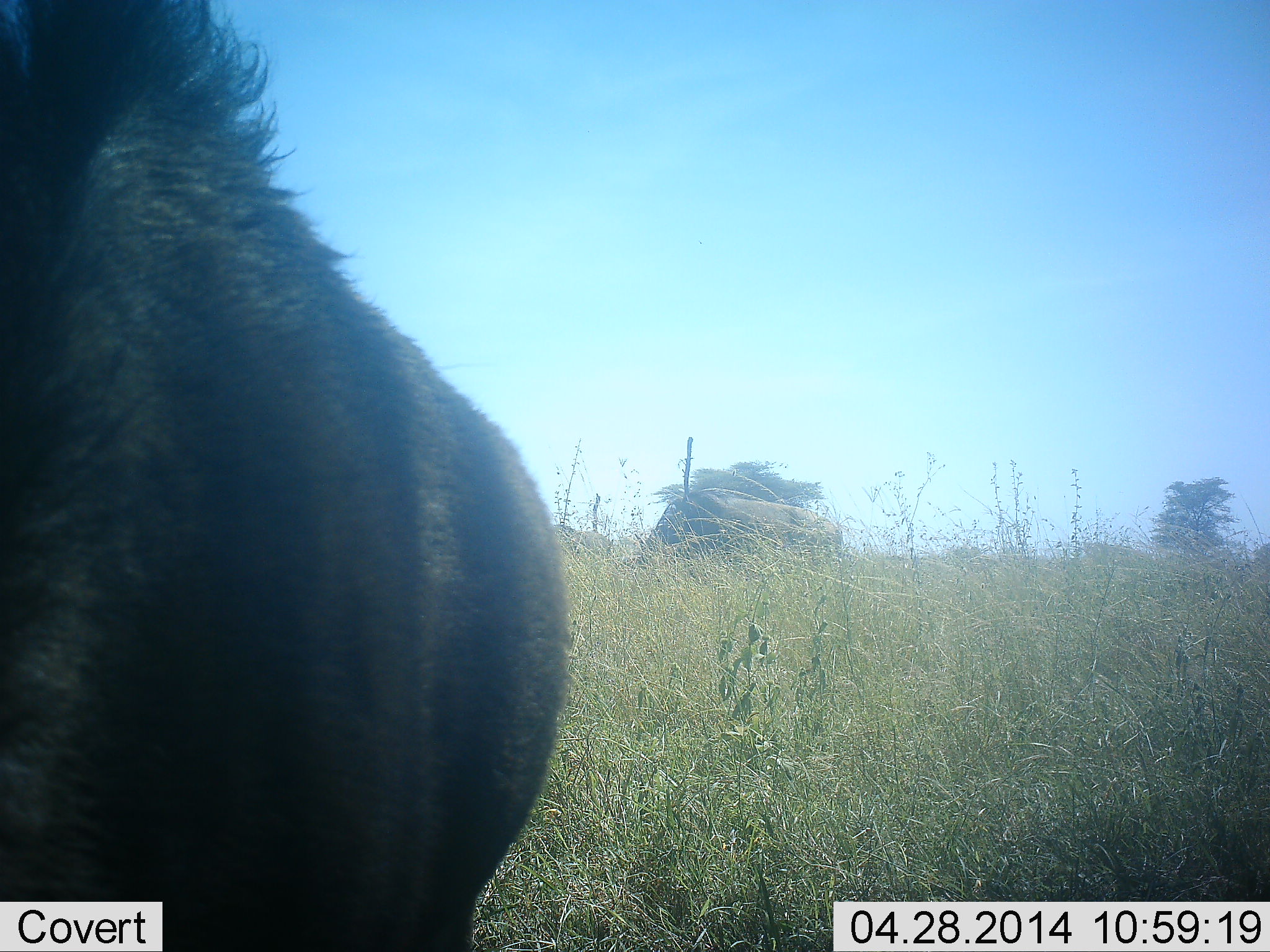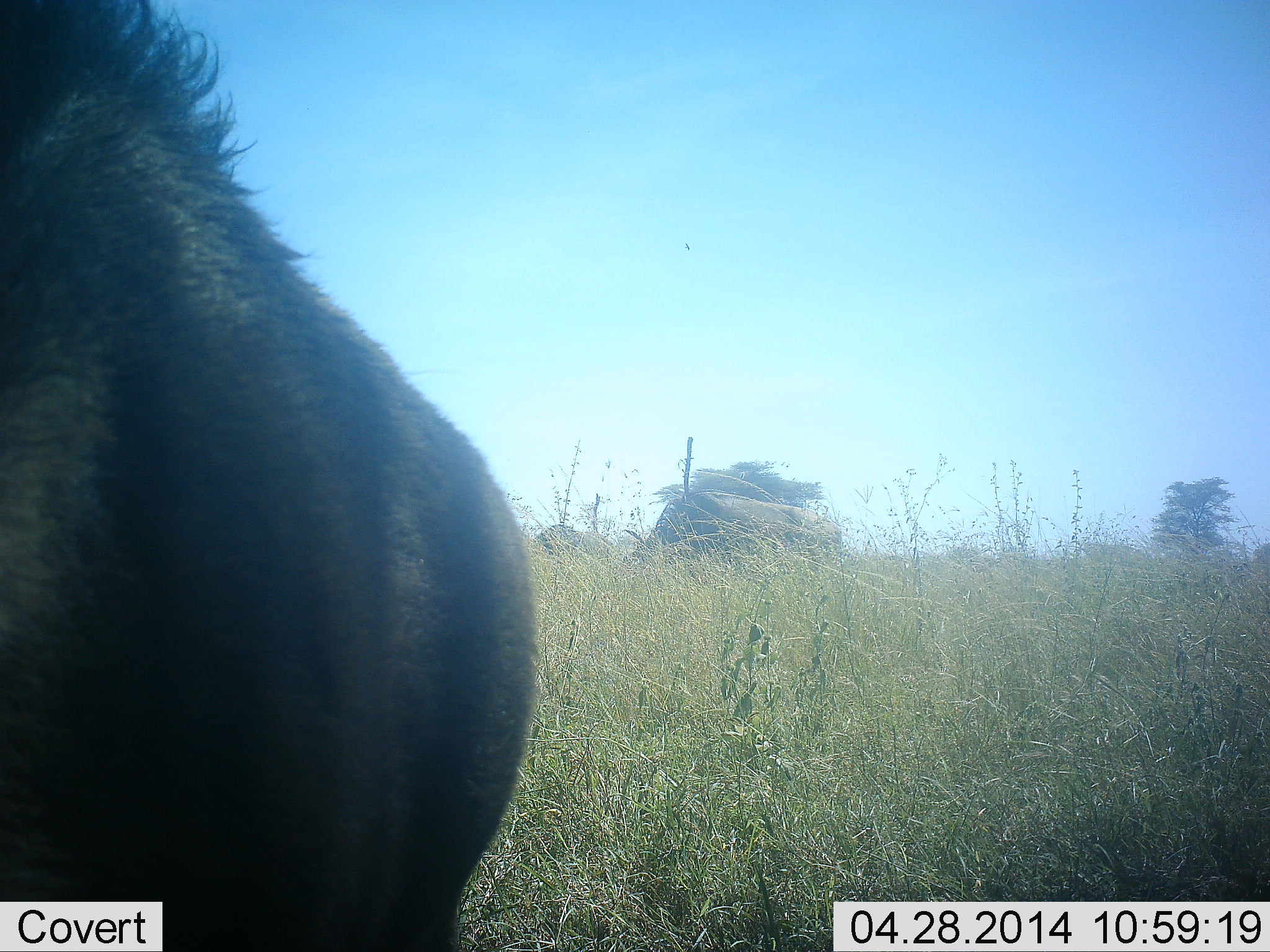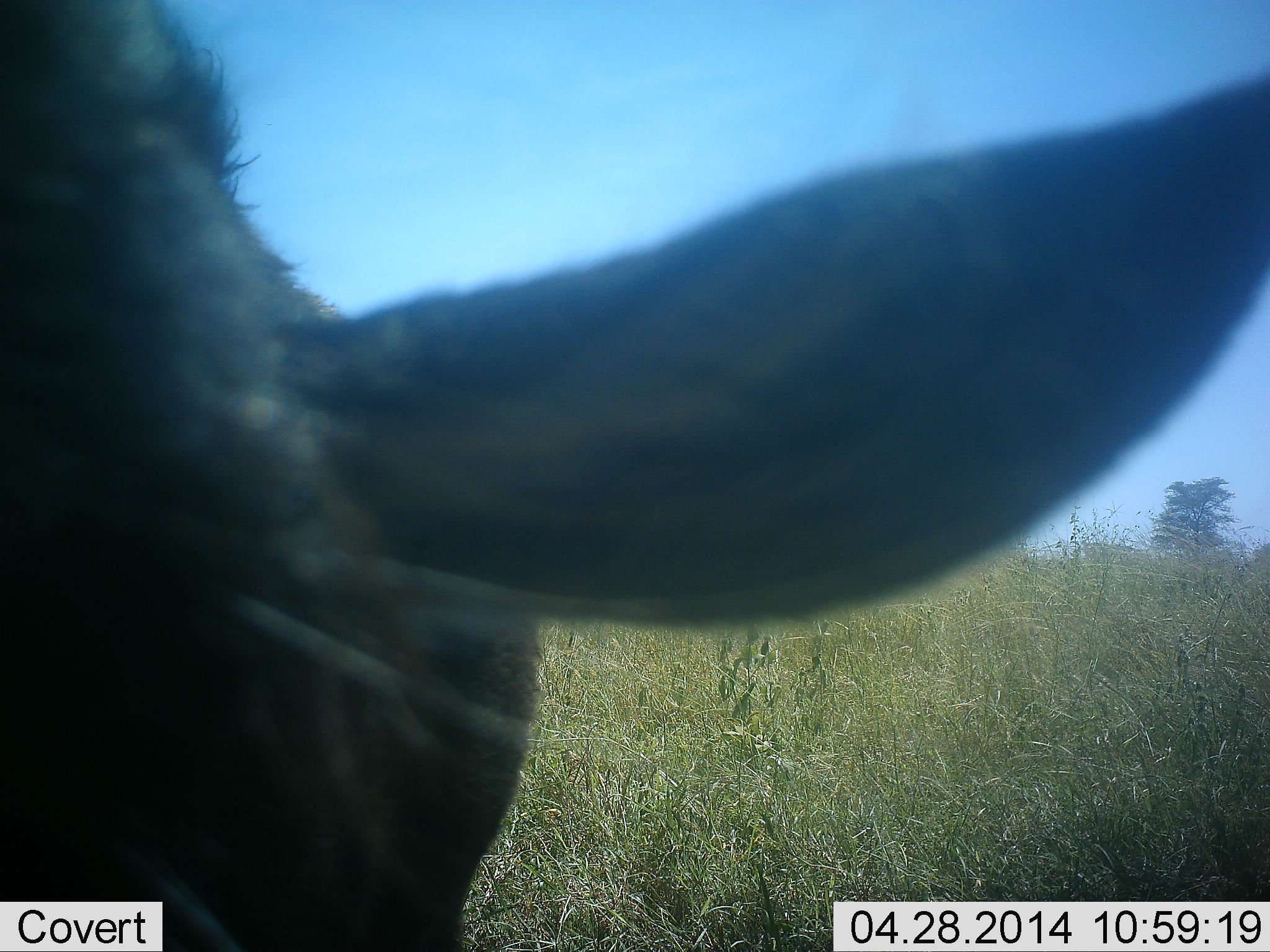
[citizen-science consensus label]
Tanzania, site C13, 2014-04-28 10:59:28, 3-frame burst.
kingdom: Animalia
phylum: Chordata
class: Mammalia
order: Artiodactyla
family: Bovidae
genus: Connochaetes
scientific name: Connochaetes taurinus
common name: blue wildebeest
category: wildebeest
Wildebeest (blue wildebeest) (Connochaetes taurinus), count 1. Behavior (volunteer vote fractions): standing 70%, resting 0%, moving 20%, interacting 0%. Young present (vote fraction): 0%. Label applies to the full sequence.